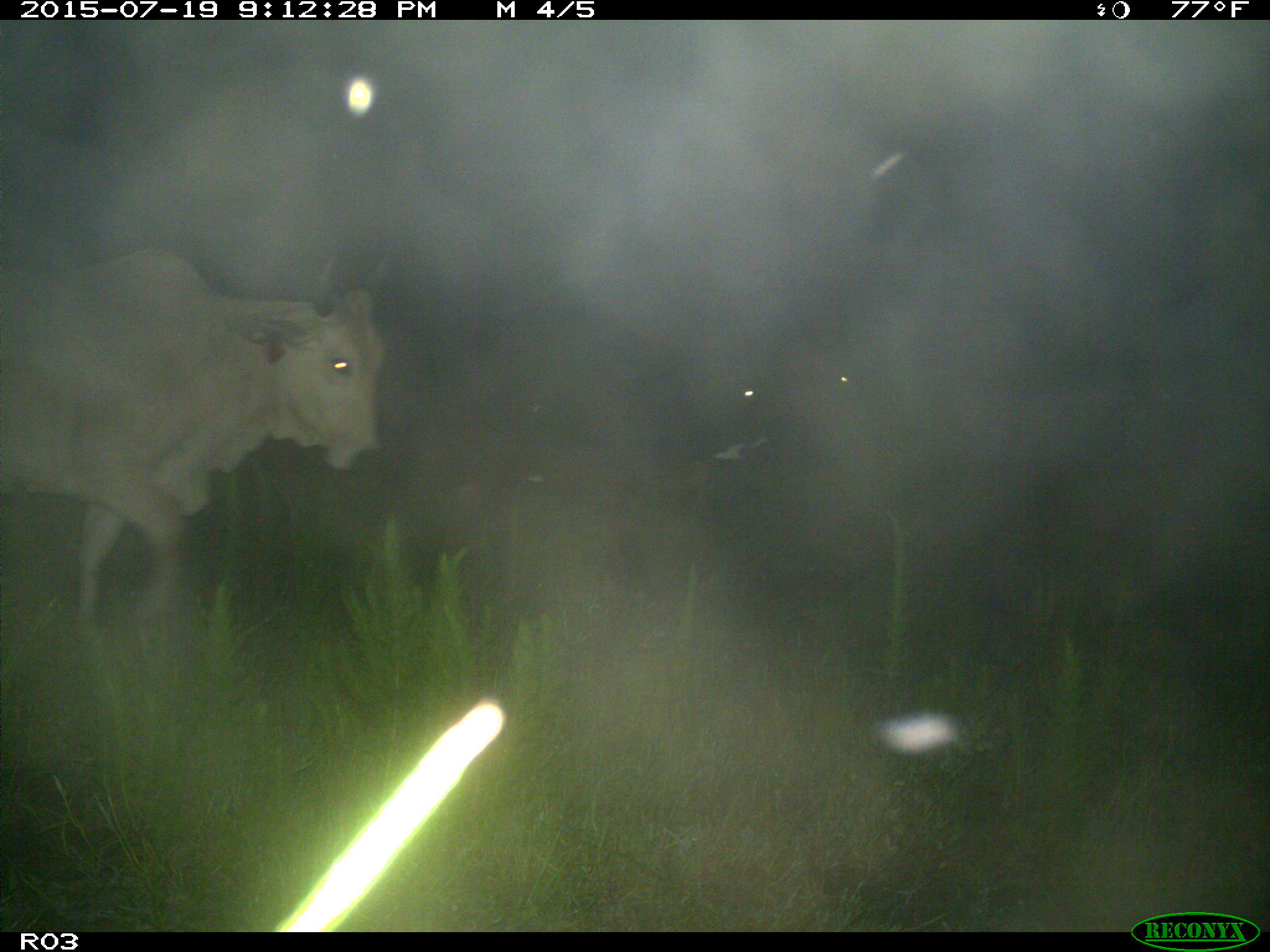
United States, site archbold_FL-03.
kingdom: Animalia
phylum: Chordata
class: Mammalia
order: Artiodactyla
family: Bovidae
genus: Bos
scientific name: Bos taurus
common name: domestic cow